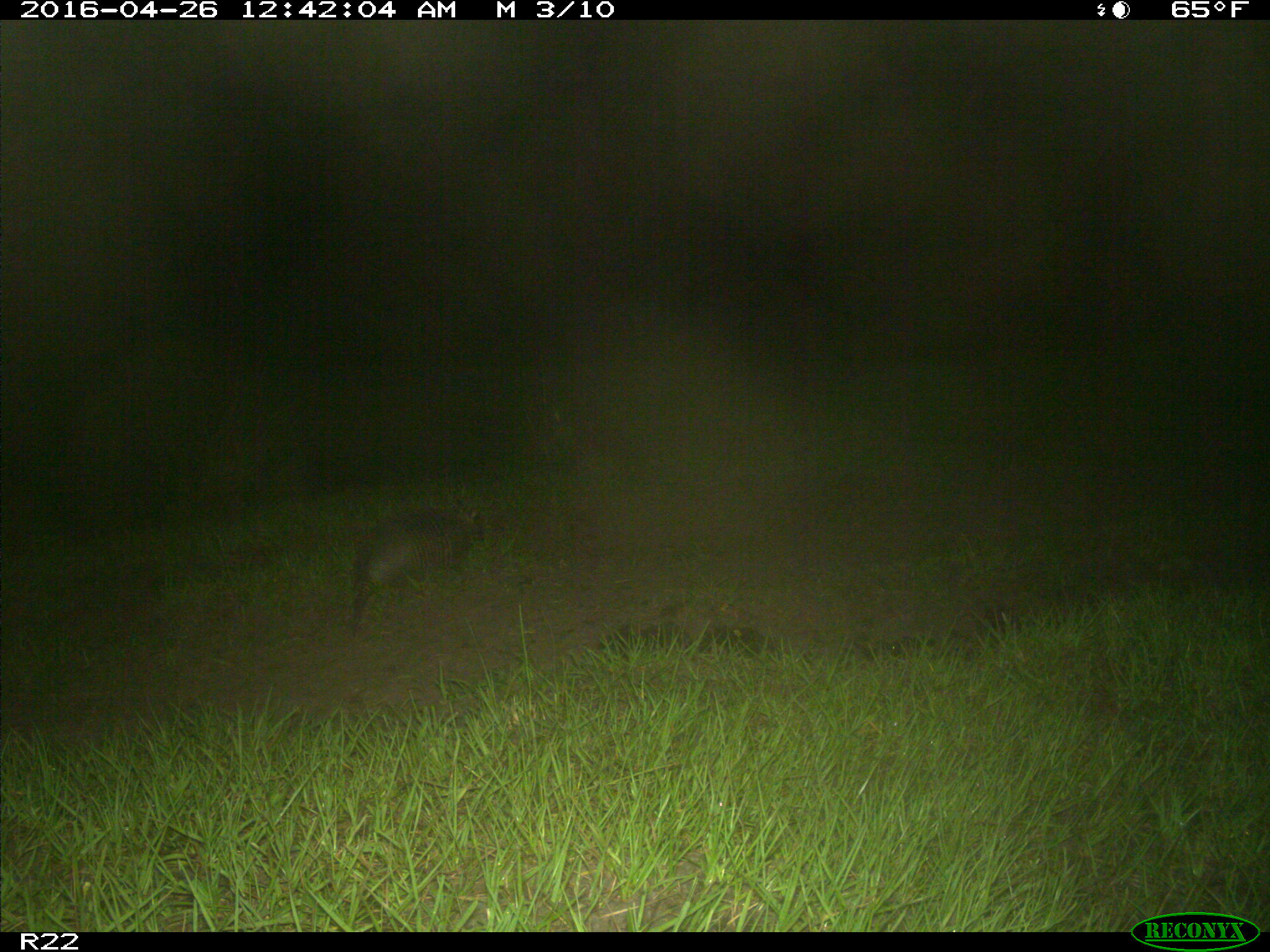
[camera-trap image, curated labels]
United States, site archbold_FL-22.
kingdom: Animalia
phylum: Chordata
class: Mammalia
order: Cingulata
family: Dasypodidae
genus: Dasypus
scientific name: Dasypus novemcinctus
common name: nine-banded armadillo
Dasypus novemcinctus (nine-banded armadillo).